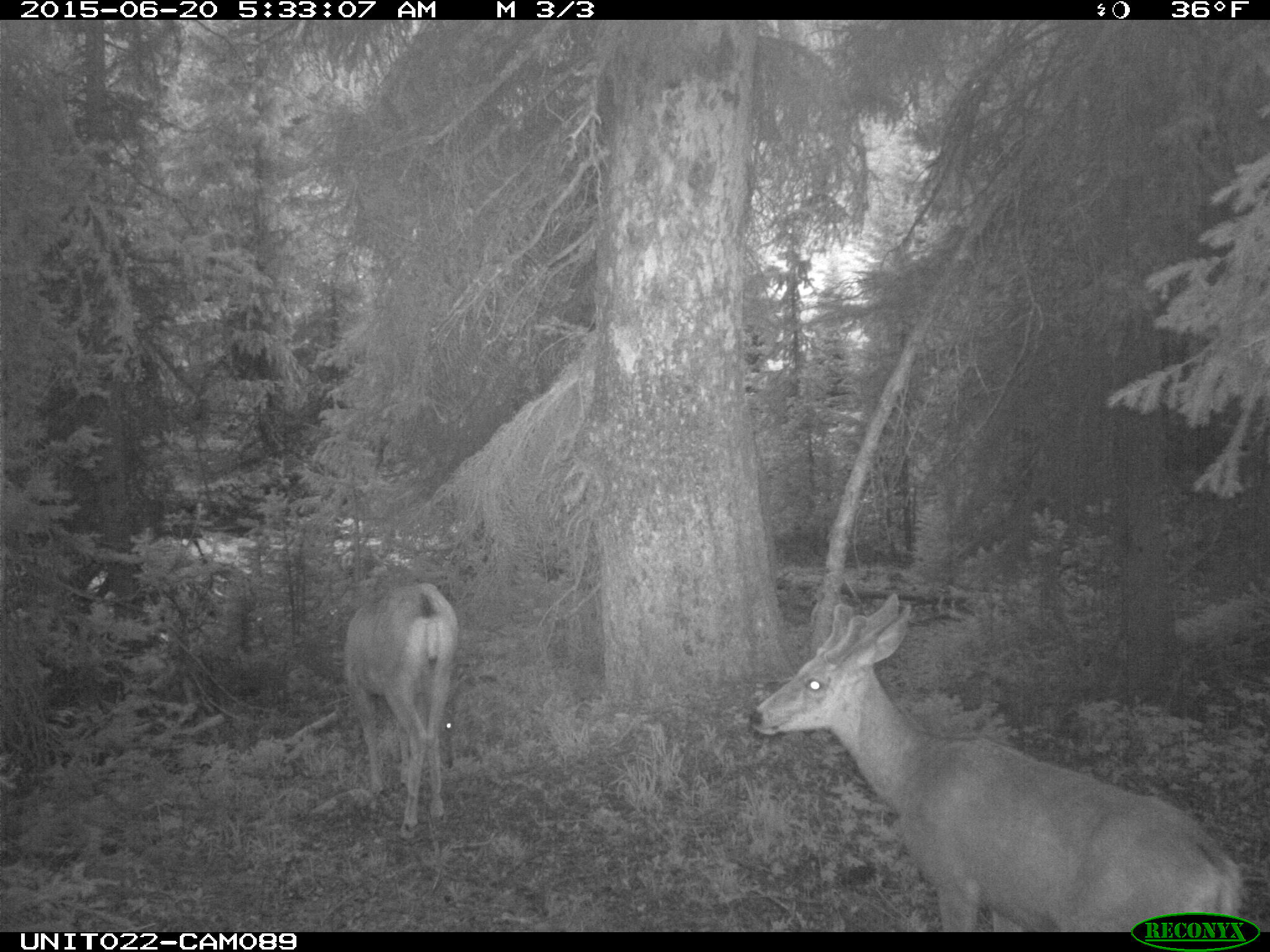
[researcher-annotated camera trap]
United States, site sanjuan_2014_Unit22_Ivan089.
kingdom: Animalia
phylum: Chordata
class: Mammalia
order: Artiodactyla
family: Cervidae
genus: Odocoileus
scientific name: Odocoileus hemionus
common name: mule deer